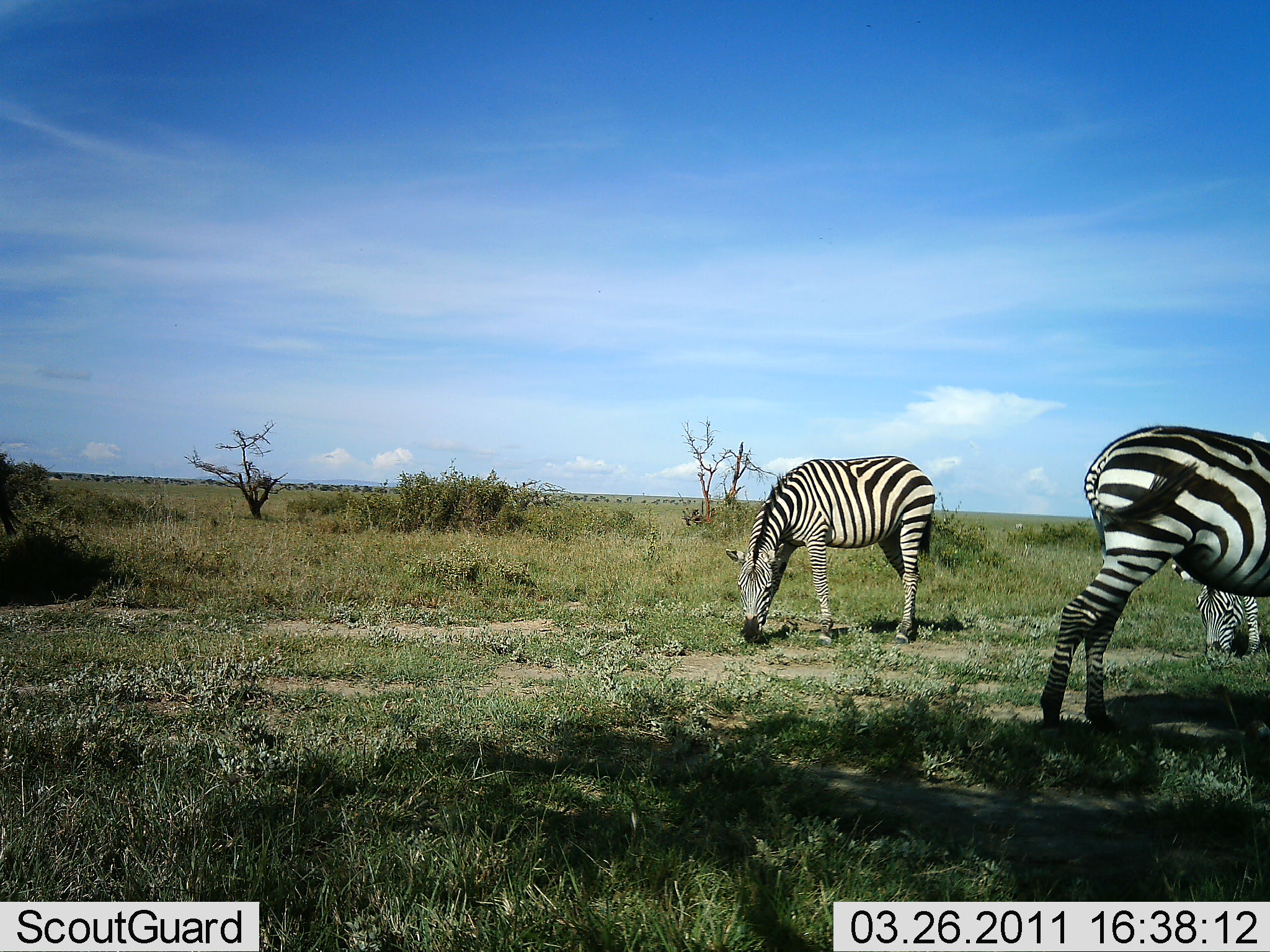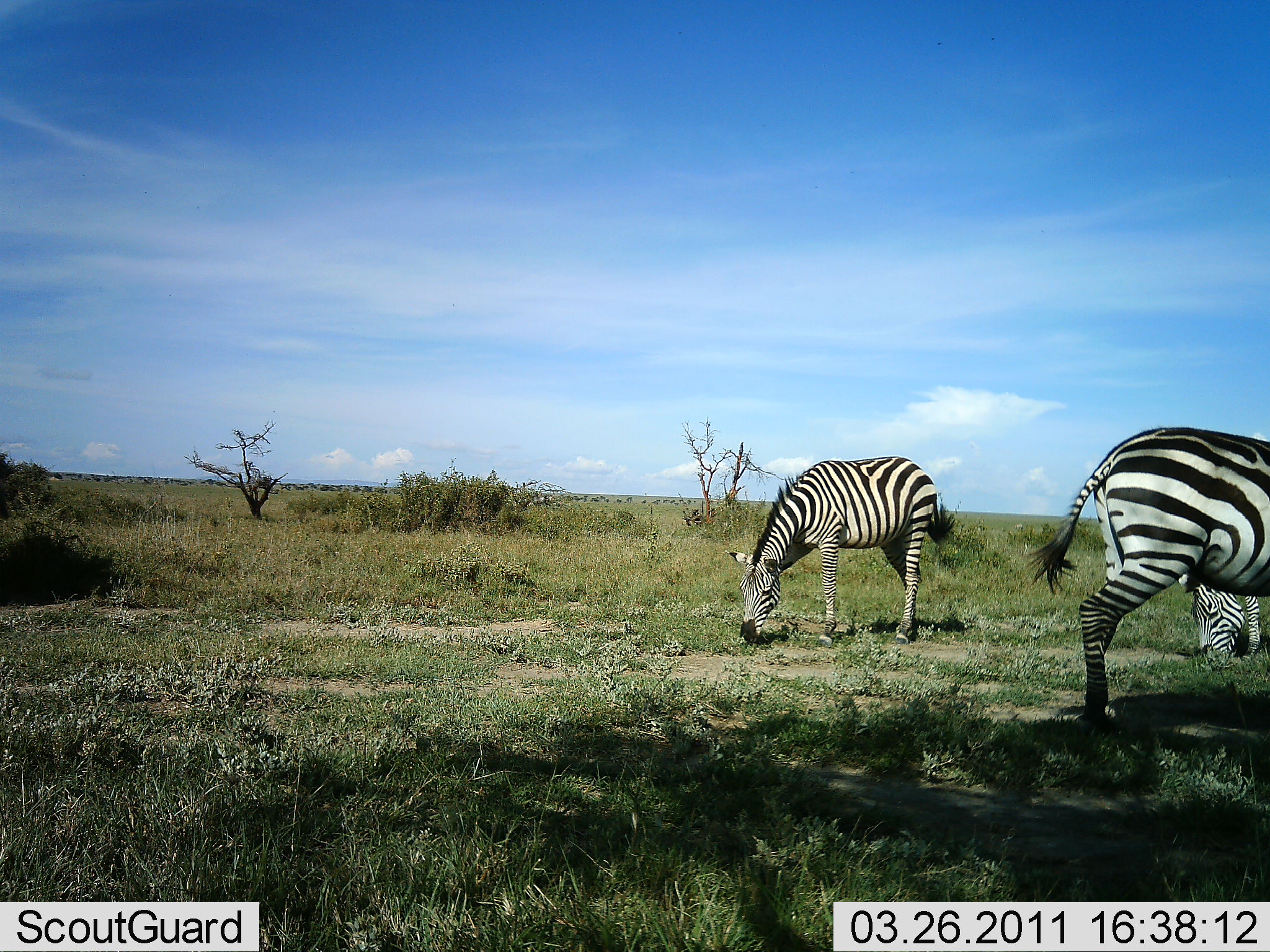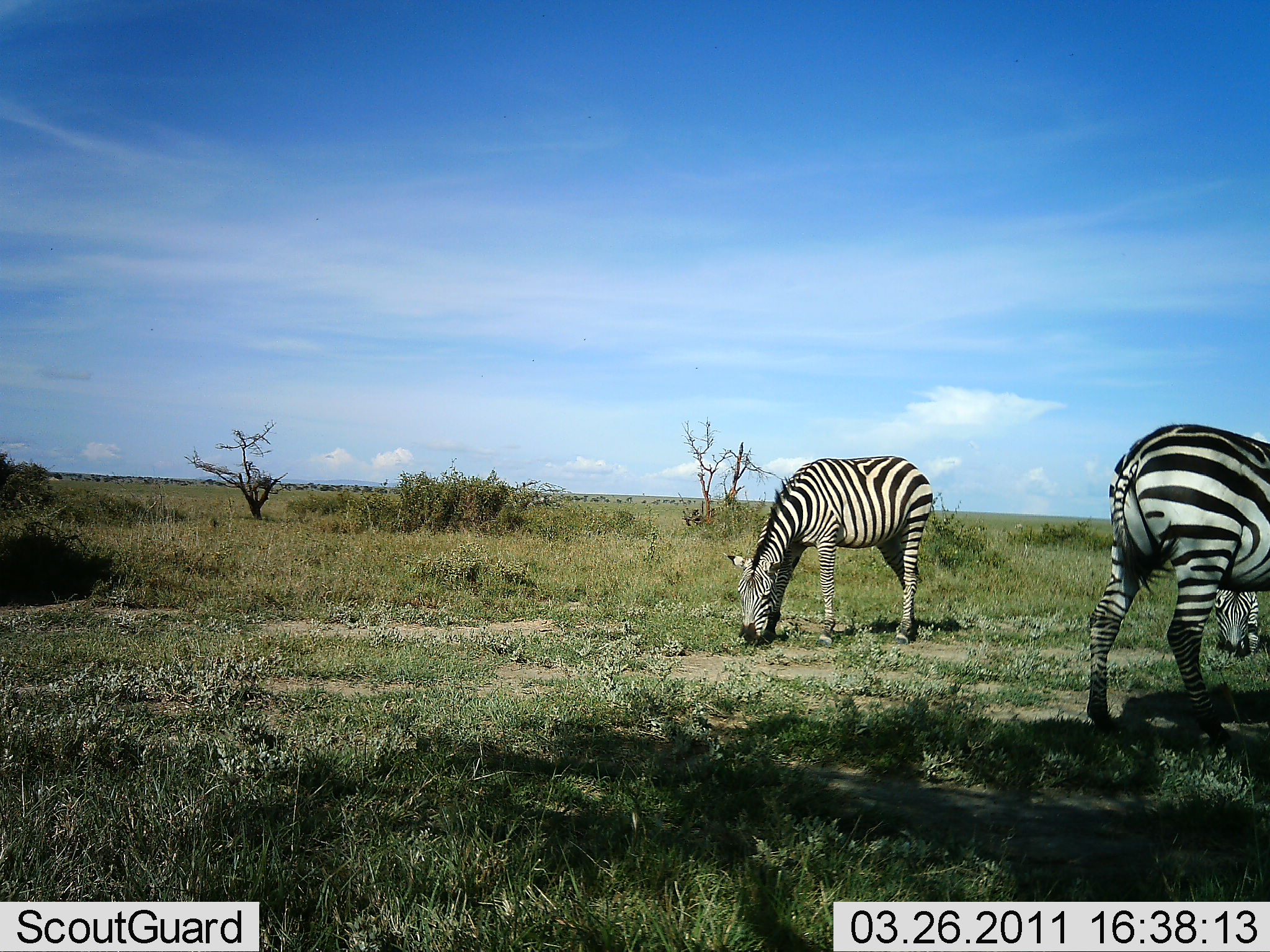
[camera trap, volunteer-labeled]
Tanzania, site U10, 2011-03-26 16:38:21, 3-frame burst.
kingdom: Animalia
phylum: Chordata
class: Mammalia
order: Perissodactyla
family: Equidae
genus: Equus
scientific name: Equus quagga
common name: plains zebra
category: zebra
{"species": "zebra (plains zebra) (Equus quagga)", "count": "3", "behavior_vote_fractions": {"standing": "45%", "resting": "9%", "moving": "9%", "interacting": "0%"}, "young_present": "0%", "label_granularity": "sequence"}